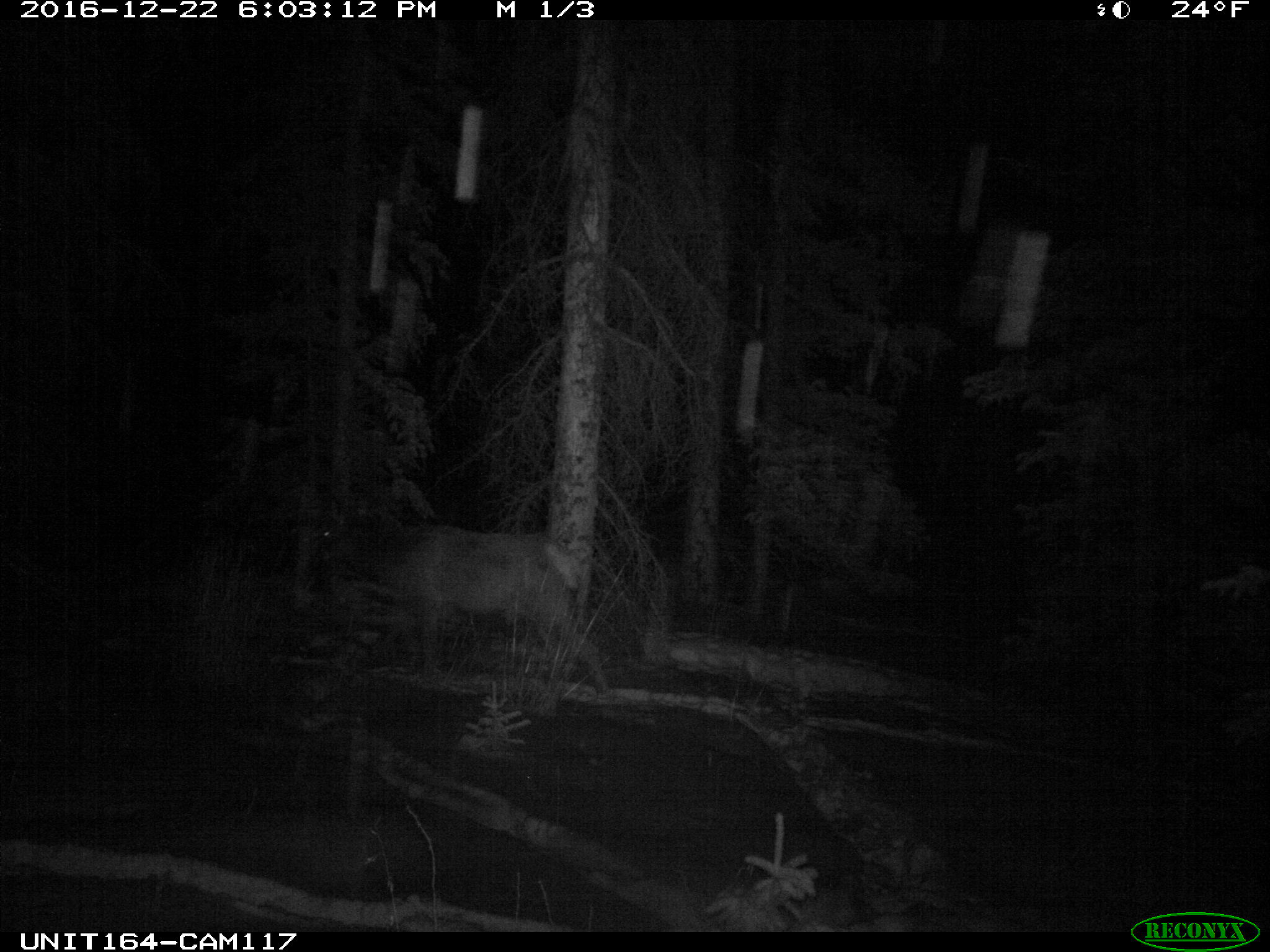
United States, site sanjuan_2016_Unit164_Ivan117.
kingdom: Animalia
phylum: Chordata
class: Mammalia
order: Artiodactyla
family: Cervidae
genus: Cervus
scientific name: Cervus elaphus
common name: red deer